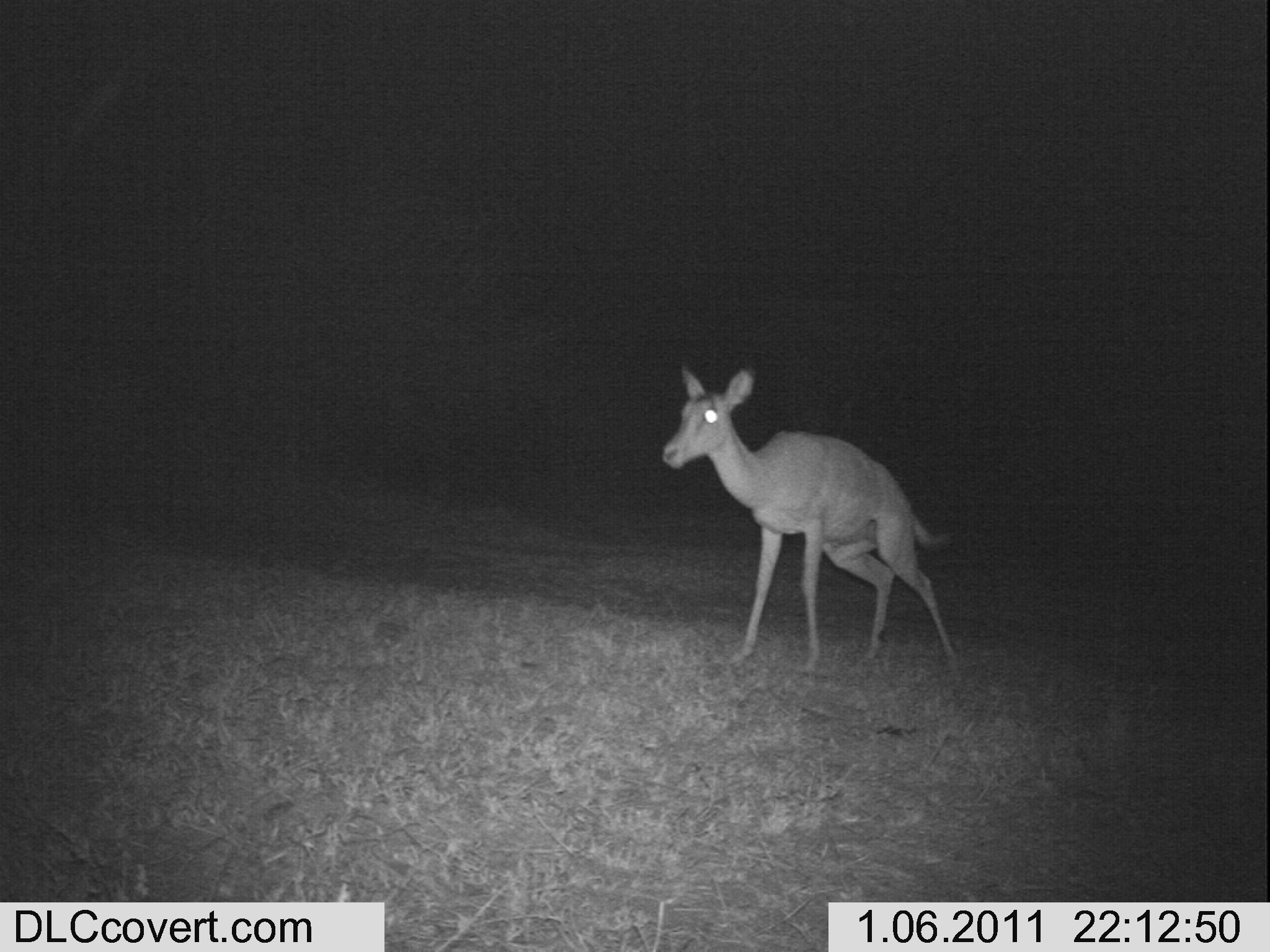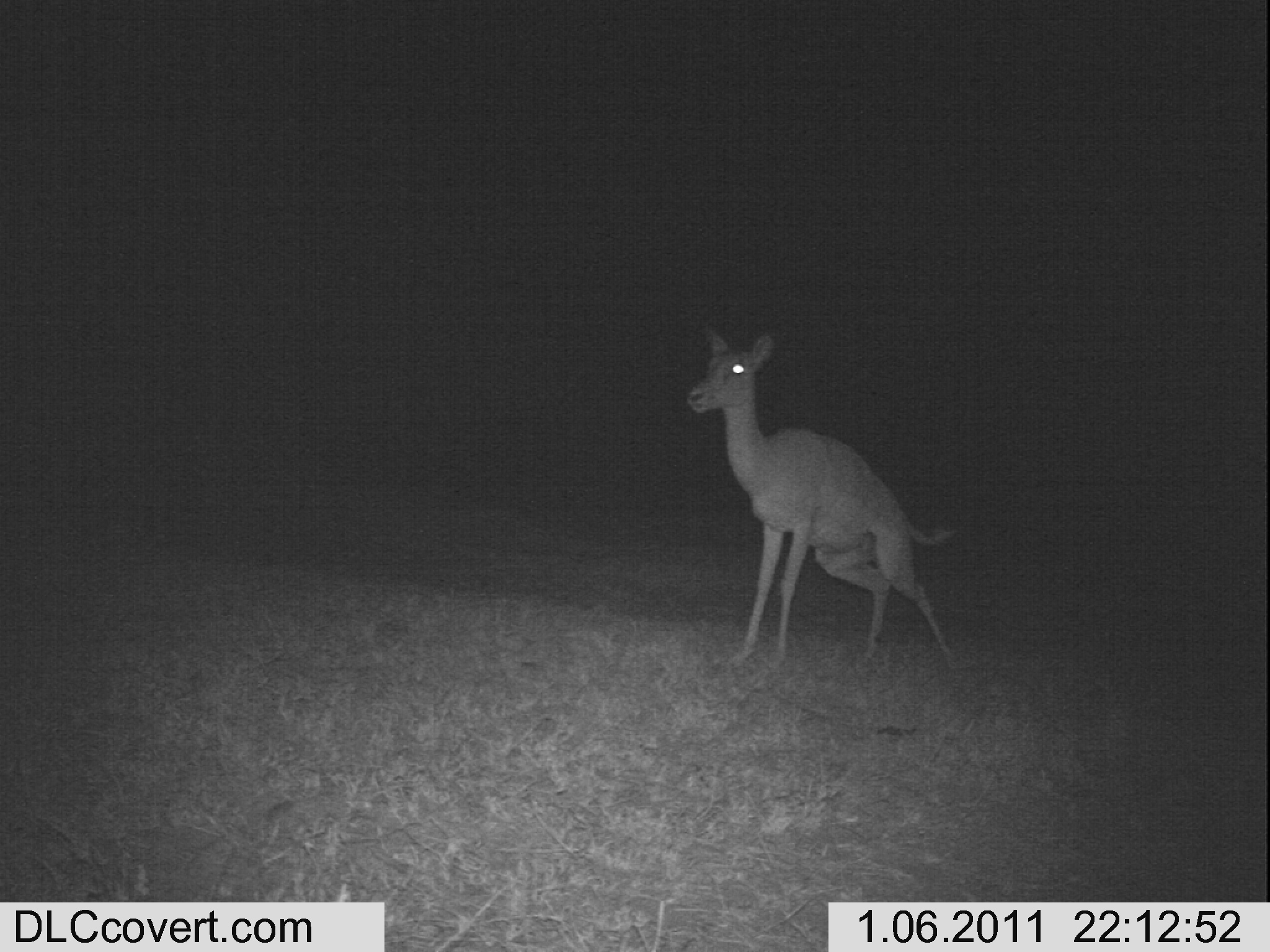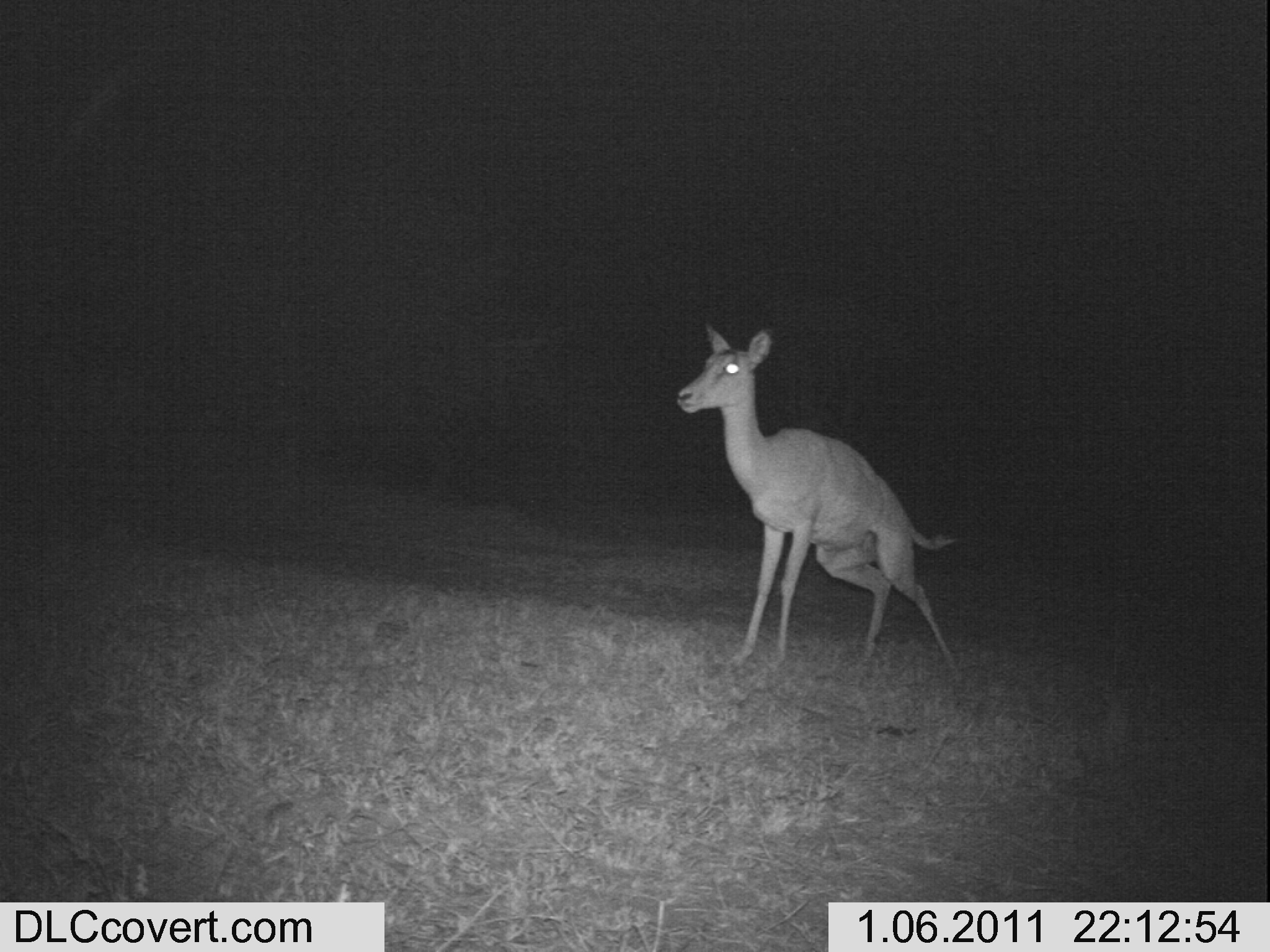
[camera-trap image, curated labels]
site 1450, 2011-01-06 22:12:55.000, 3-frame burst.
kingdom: Animalia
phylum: Chordata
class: Mammalia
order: Artiodactyla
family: Bovidae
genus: Aepyceros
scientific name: Aepyceros melampus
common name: impala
Aepyceros melampus (impala), count 1.